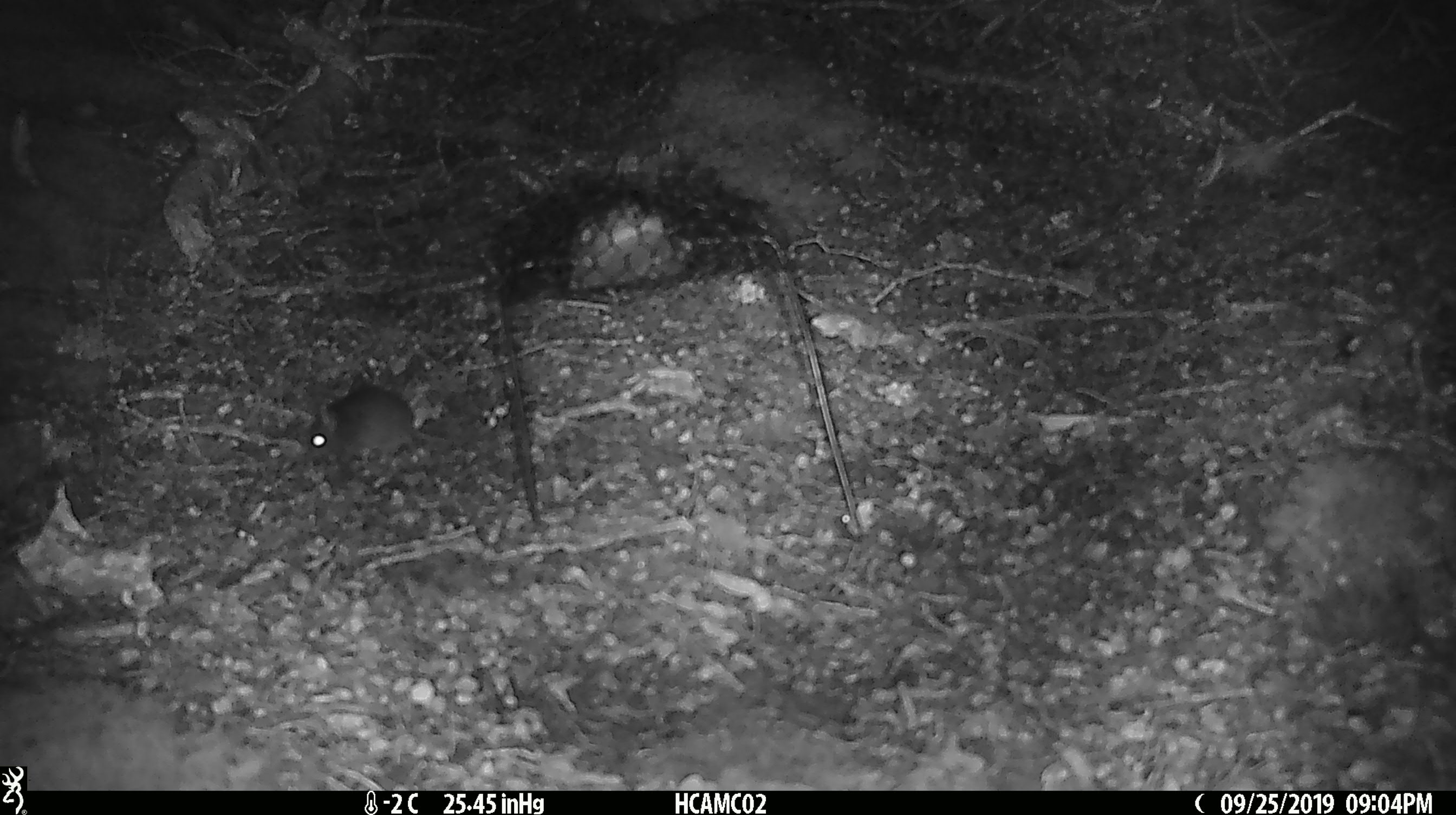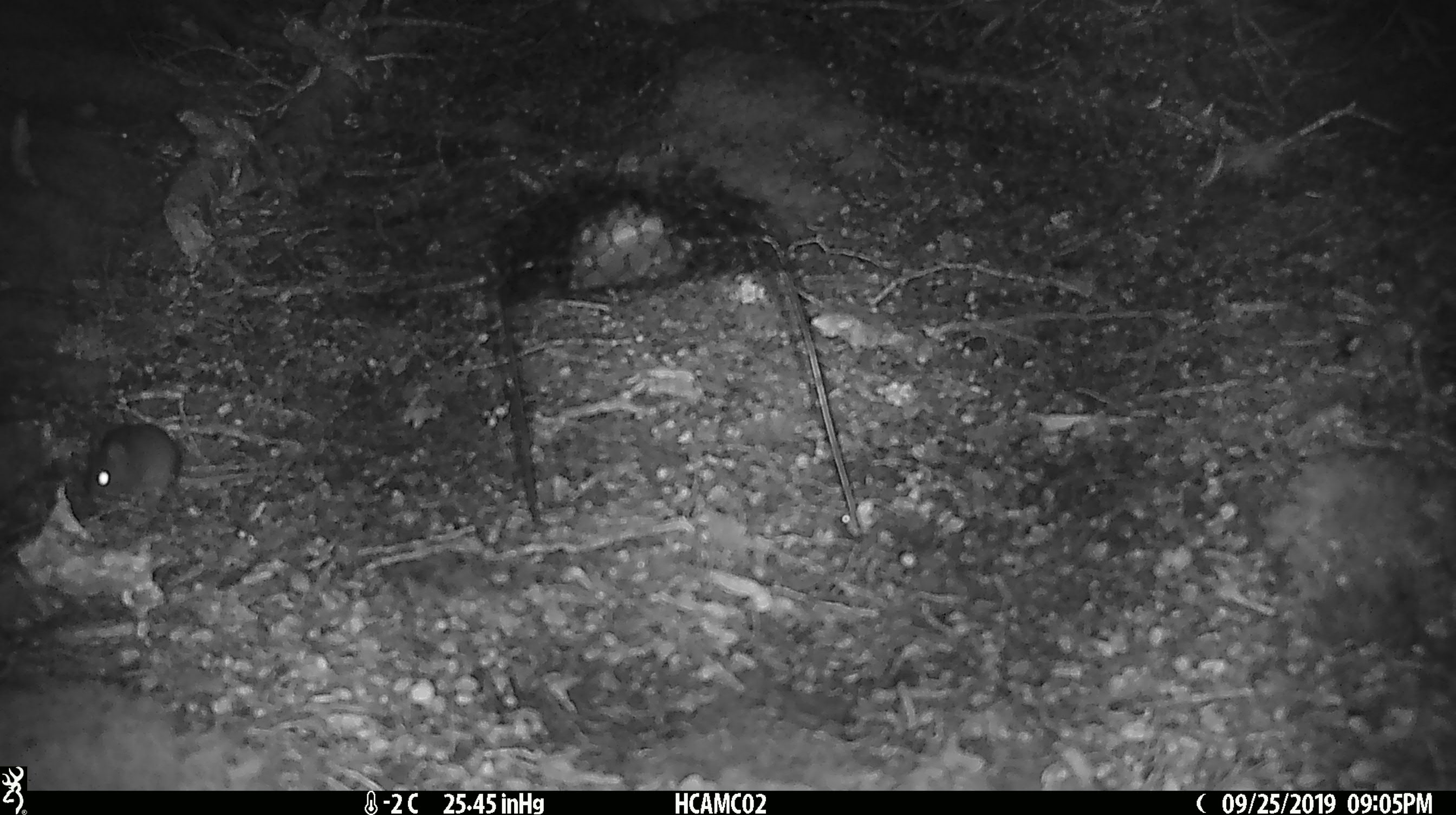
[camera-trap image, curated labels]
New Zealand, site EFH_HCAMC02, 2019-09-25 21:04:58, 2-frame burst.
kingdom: Animalia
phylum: Chordata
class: Mammalia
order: Rodentia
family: Muridae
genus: Mus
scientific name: Mus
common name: mouse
Mouse (Mus).